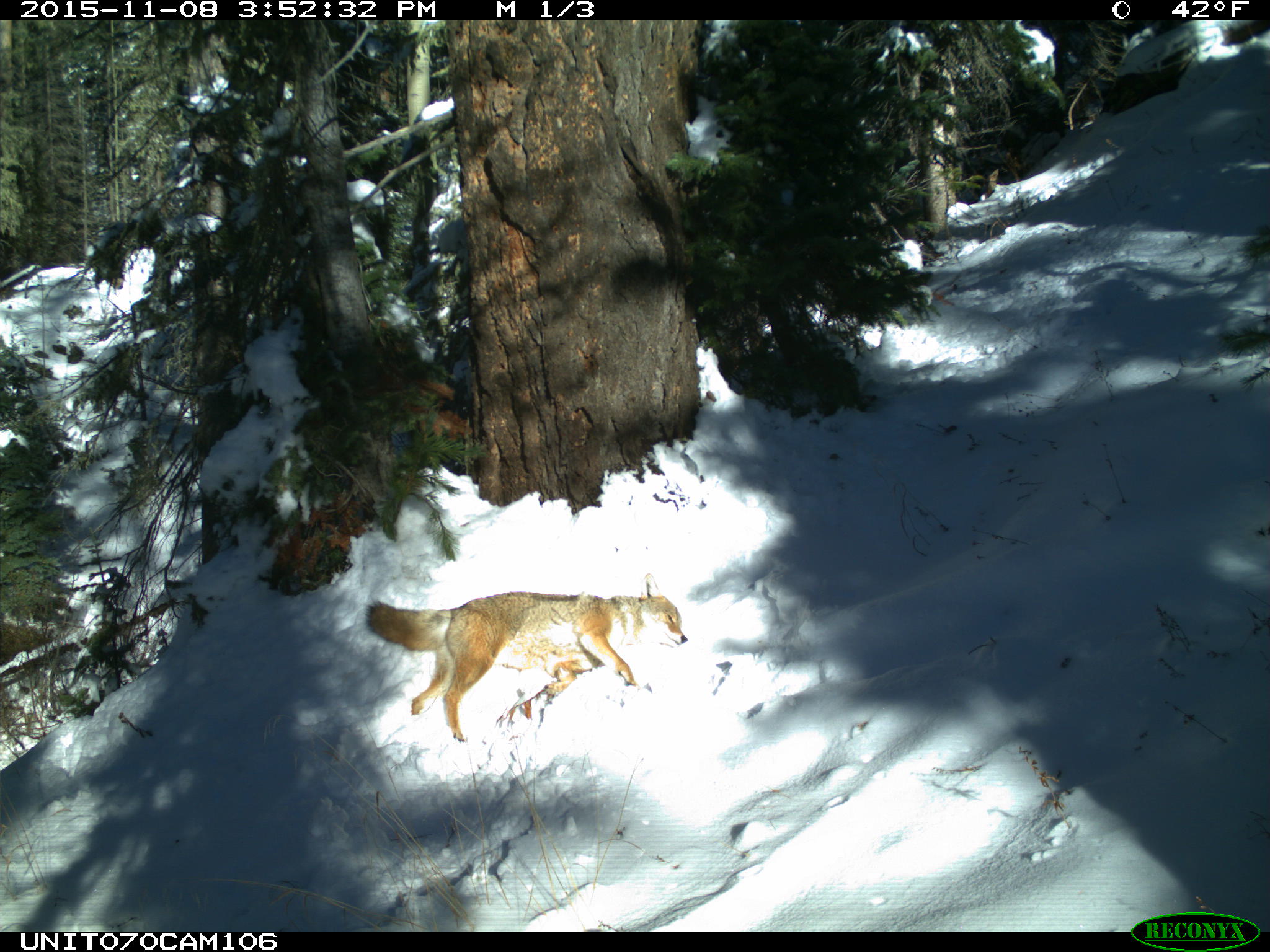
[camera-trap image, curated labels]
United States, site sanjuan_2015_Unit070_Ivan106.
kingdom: Animalia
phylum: Chordata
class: Mammalia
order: Carnivora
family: Canidae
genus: Canis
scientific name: Canis latrans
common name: coyote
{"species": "Canis latrans (coyote)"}